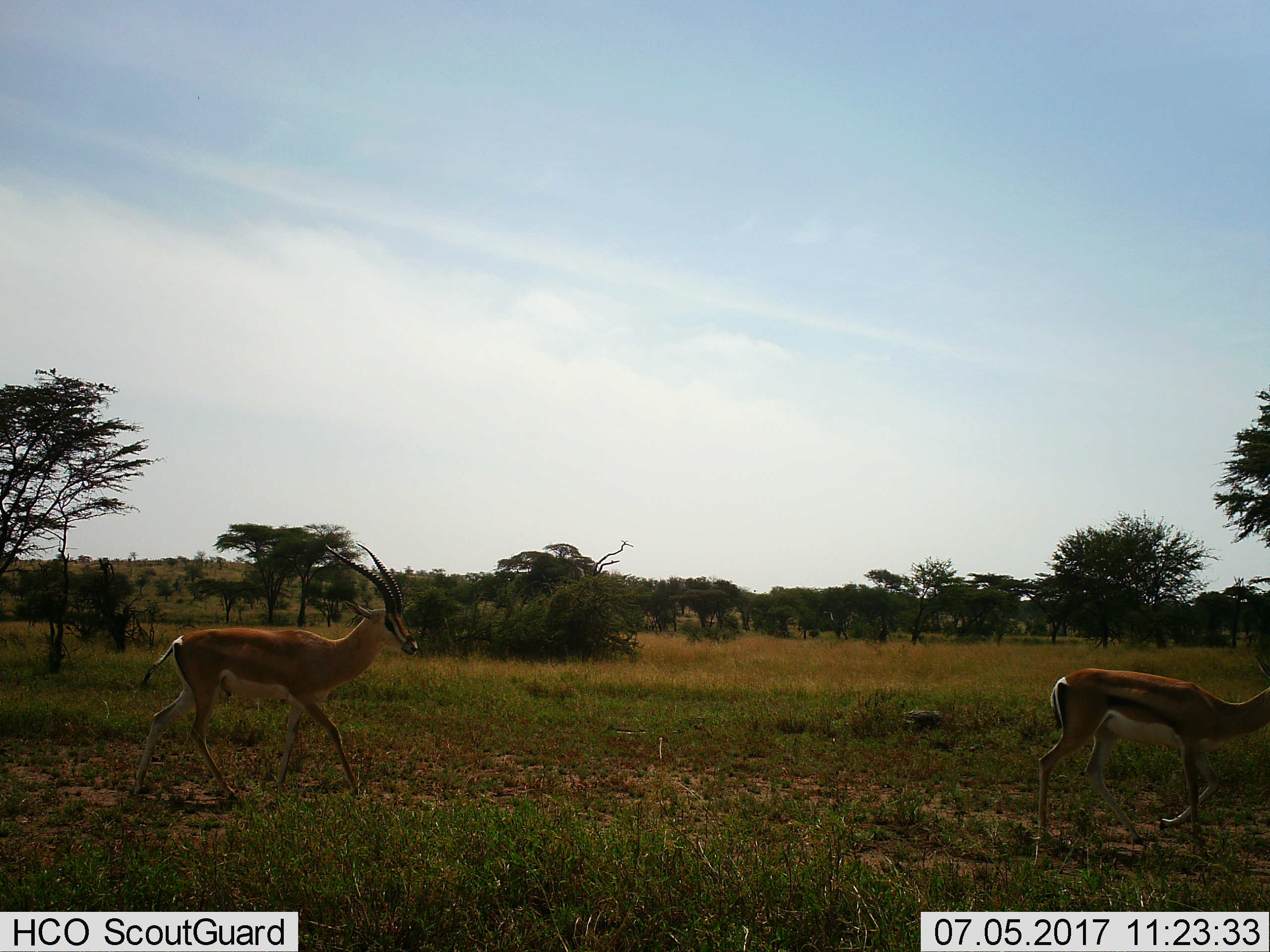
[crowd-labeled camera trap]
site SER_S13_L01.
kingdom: Animalia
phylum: Chordata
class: Mammalia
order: Artiodactyla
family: Bovidae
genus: Nanger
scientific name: Nanger granti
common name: grant's gazelle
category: gazellegrants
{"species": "gazellegrants (grant's gazelle) (Nanger granti)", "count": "2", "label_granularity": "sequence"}